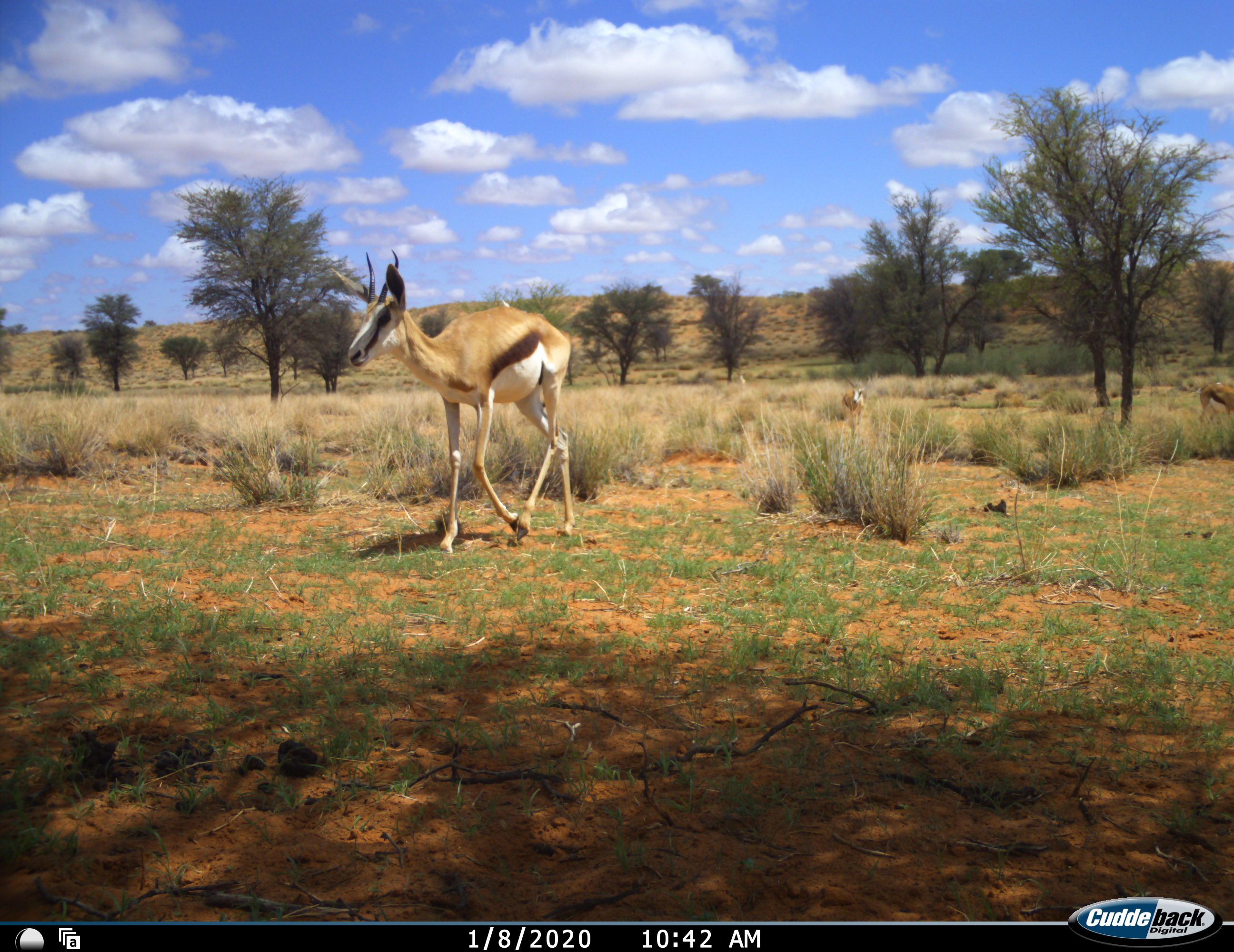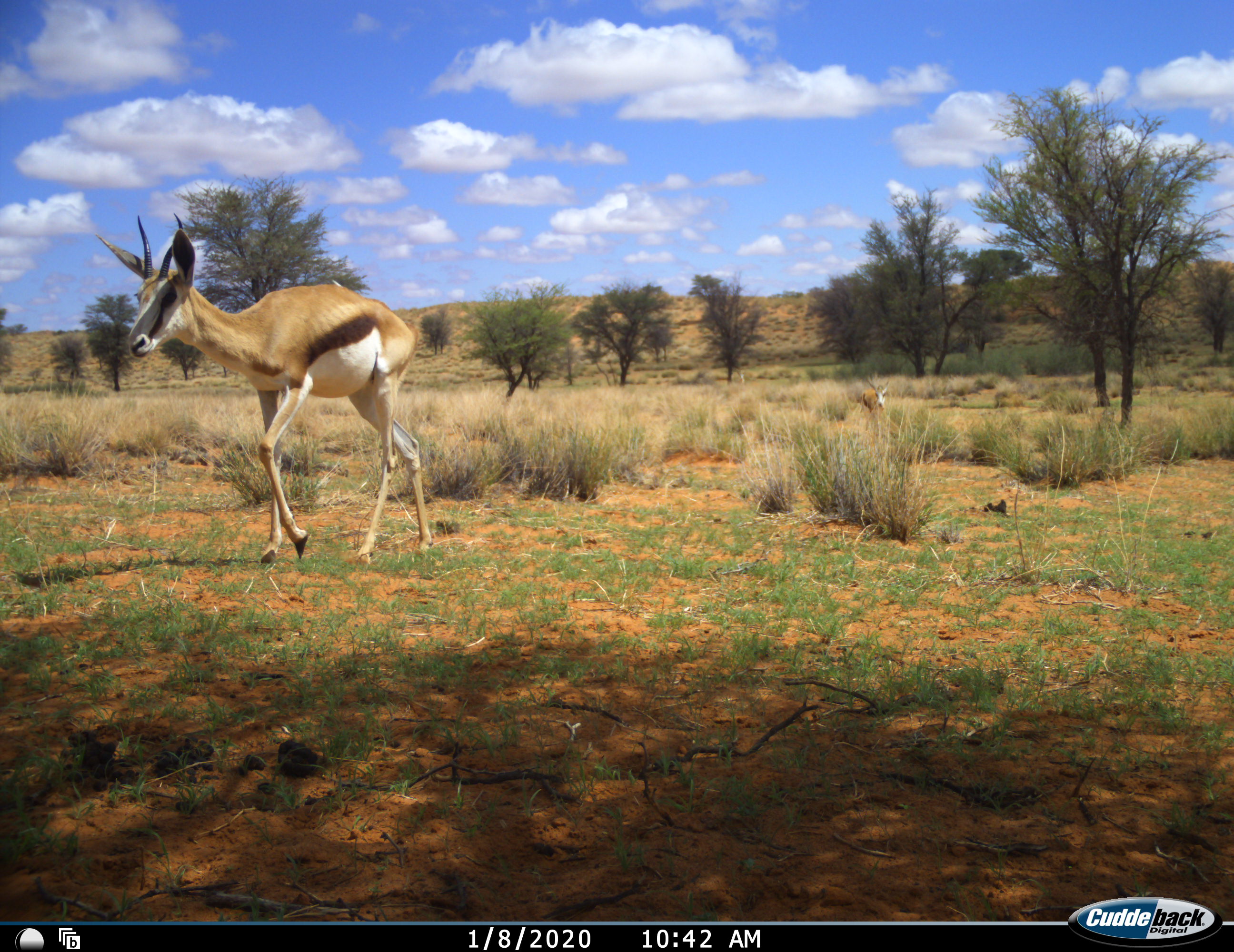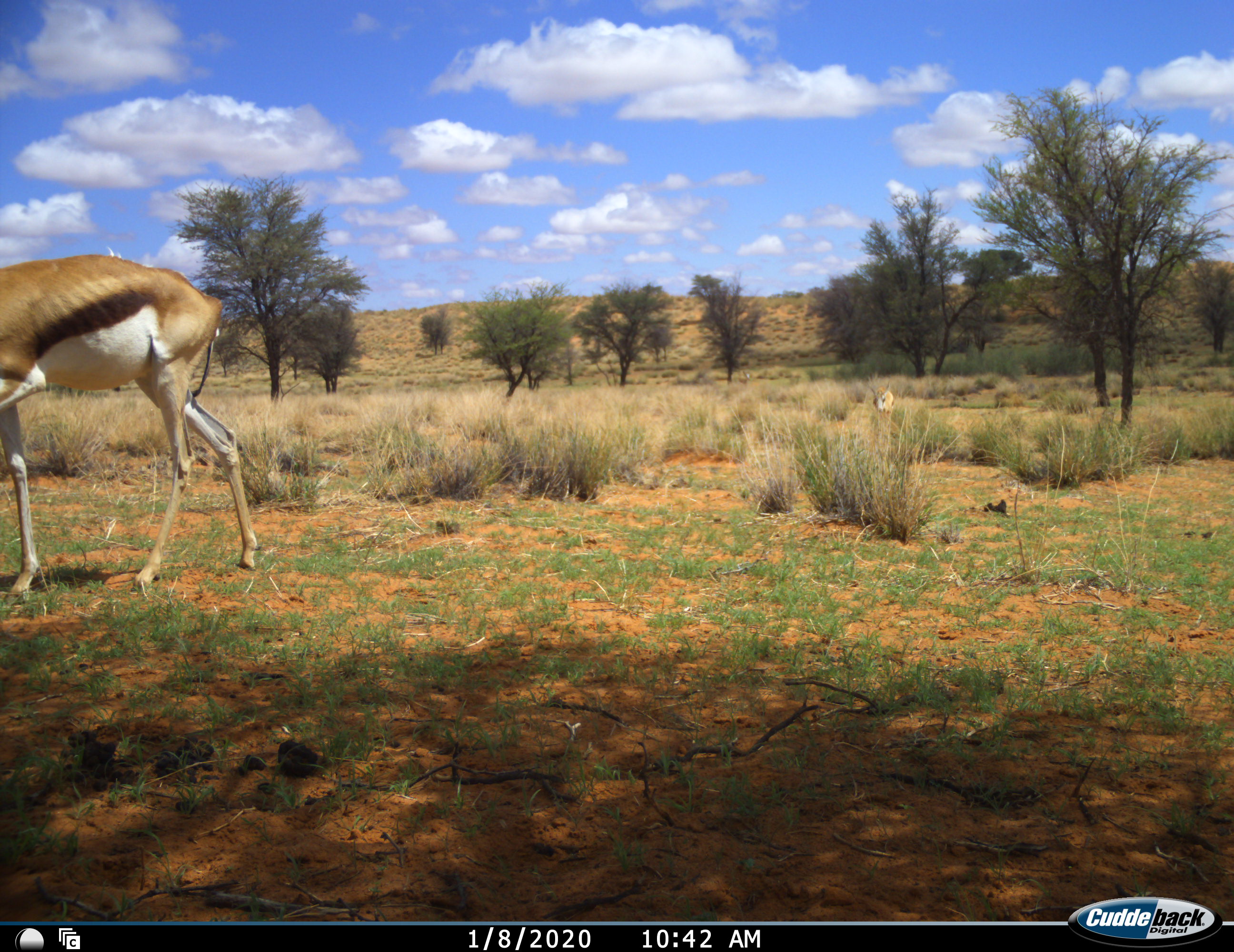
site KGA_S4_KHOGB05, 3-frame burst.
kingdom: Animalia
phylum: Chordata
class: Mammalia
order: Artiodactyla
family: Bovidae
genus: Antidorcas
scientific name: Antidorcas marsupialis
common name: springbok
Springbok (Antidorcas marsupialis), count 2. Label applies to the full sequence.